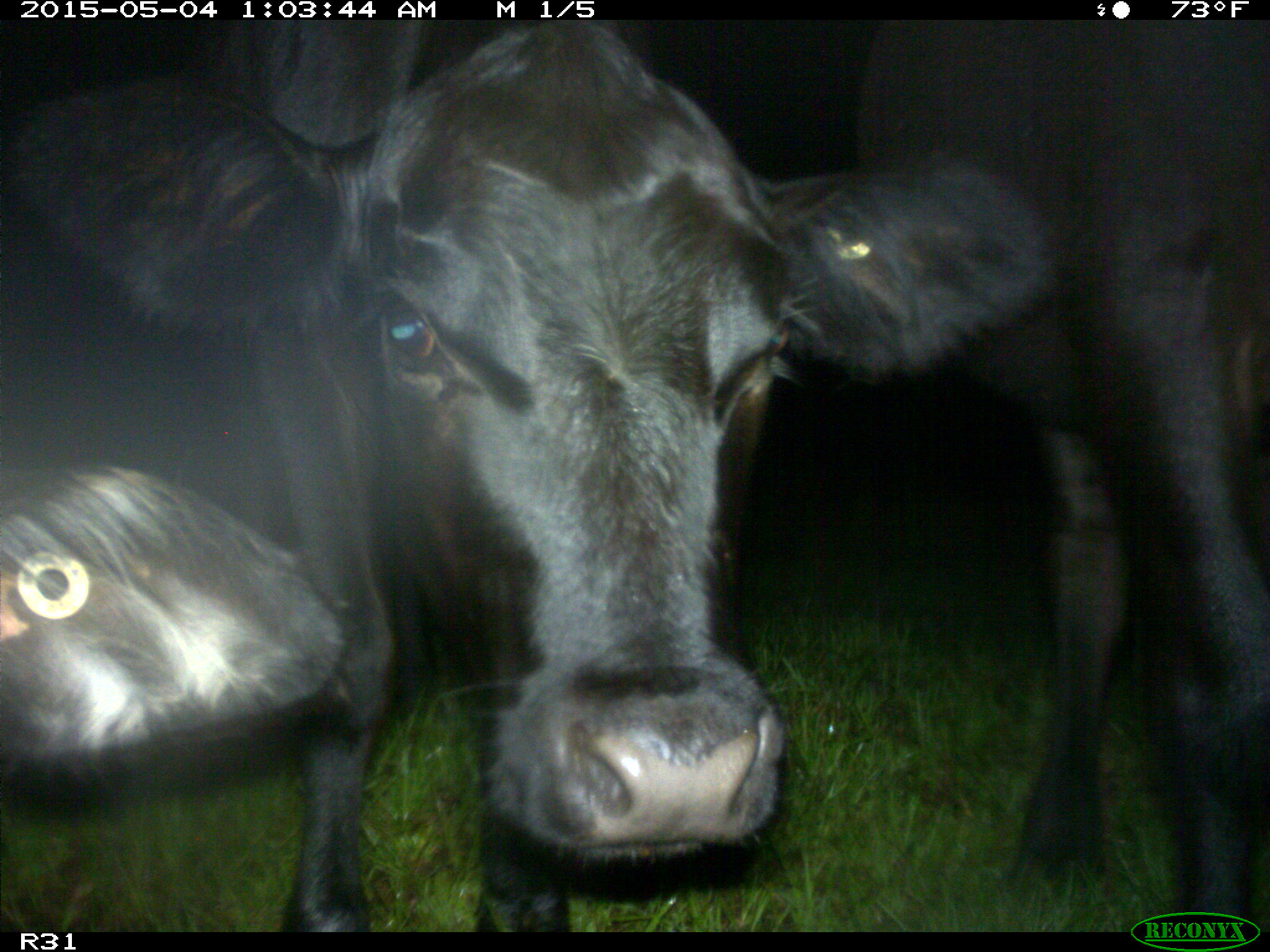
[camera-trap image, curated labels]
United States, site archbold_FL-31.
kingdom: Animalia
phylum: Chordata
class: Mammalia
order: Artiodactyla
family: Bovidae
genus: Bos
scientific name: Bos taurus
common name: domestic cow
Bos taurus (domestic cow).